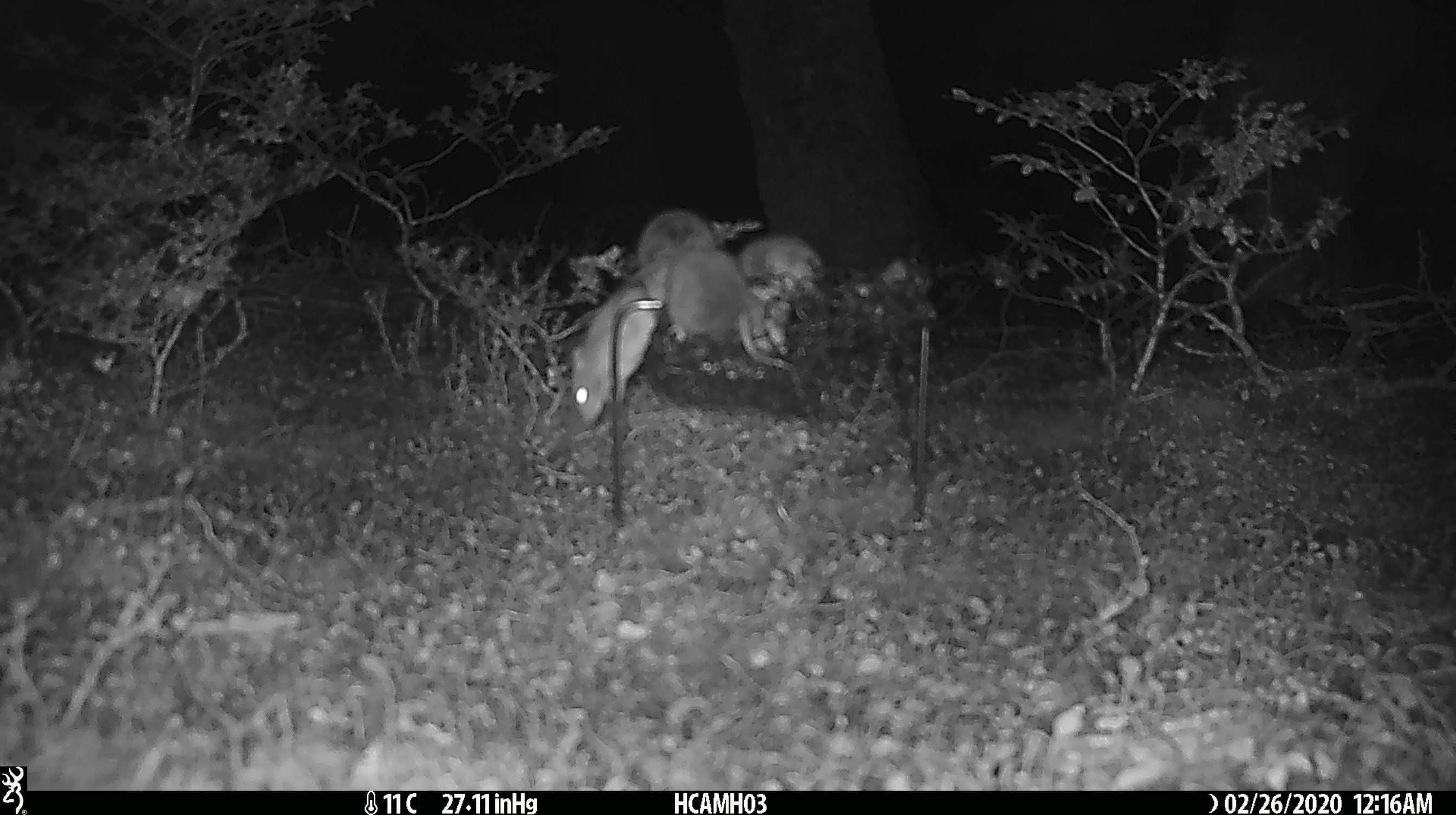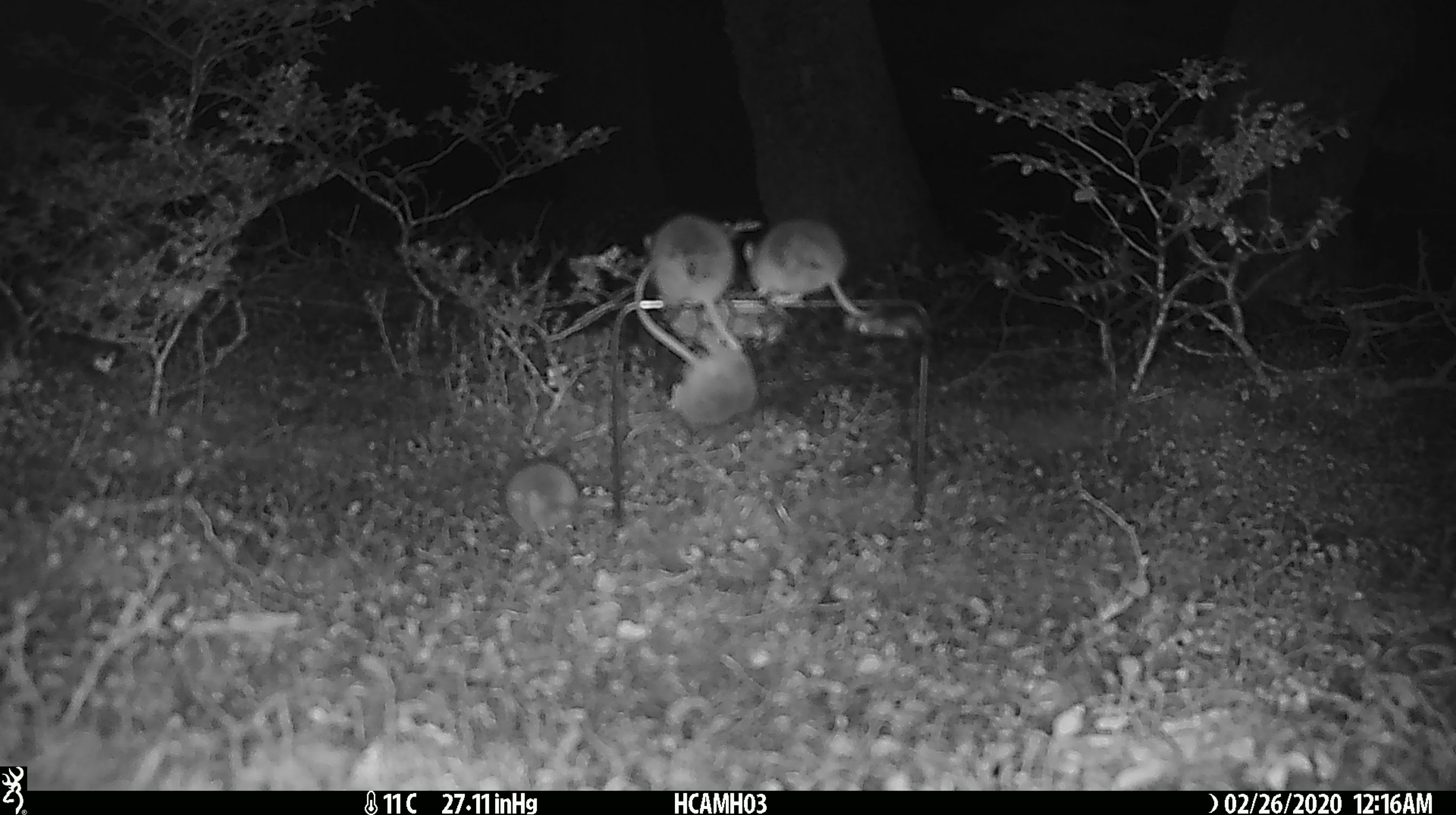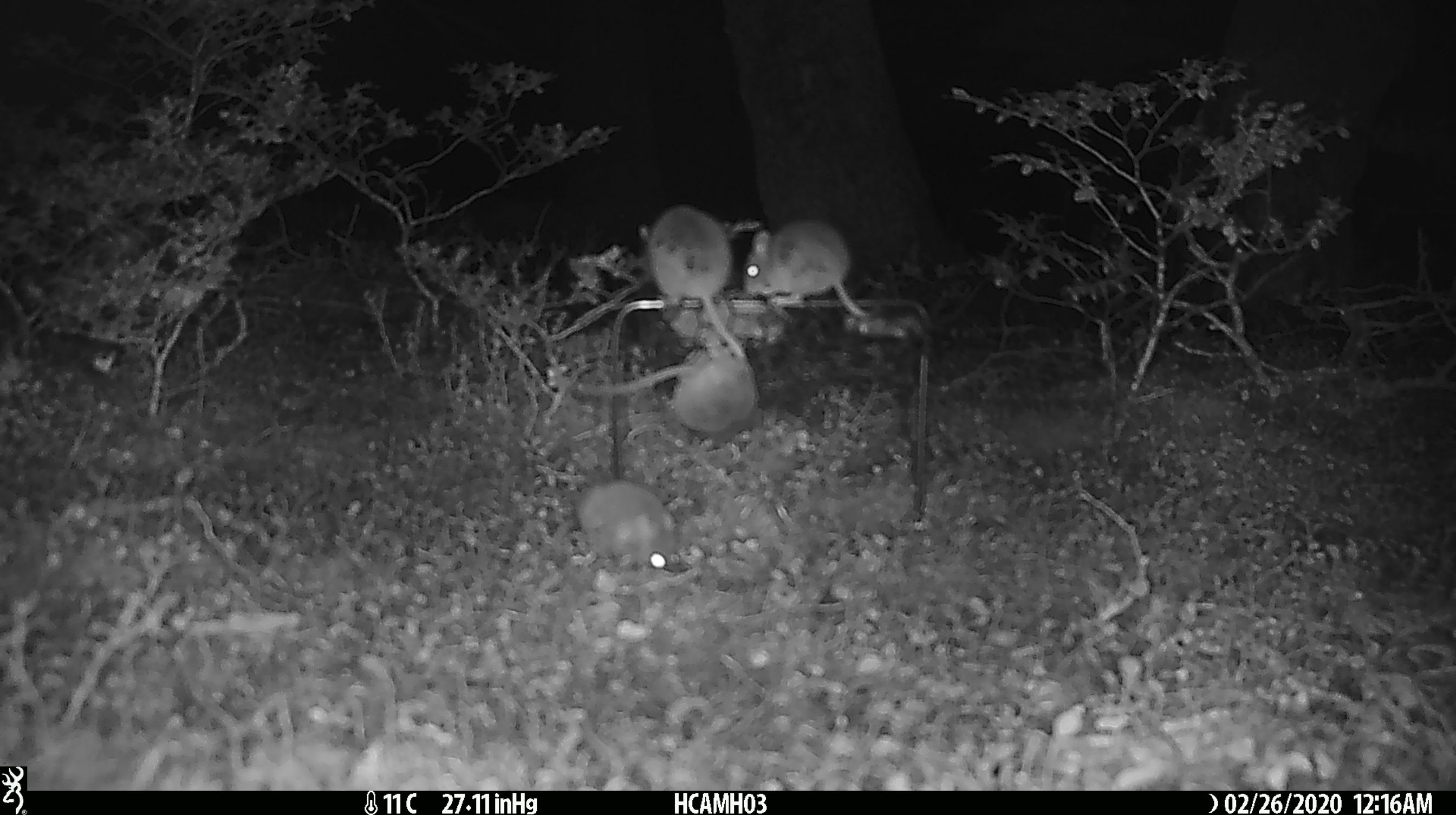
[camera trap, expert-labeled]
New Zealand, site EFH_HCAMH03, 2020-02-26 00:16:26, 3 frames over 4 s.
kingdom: Animalia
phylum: Chordata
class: Mammalia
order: Rodentia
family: Muridae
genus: Mus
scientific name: Mus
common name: mouse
Mouse (Mus).